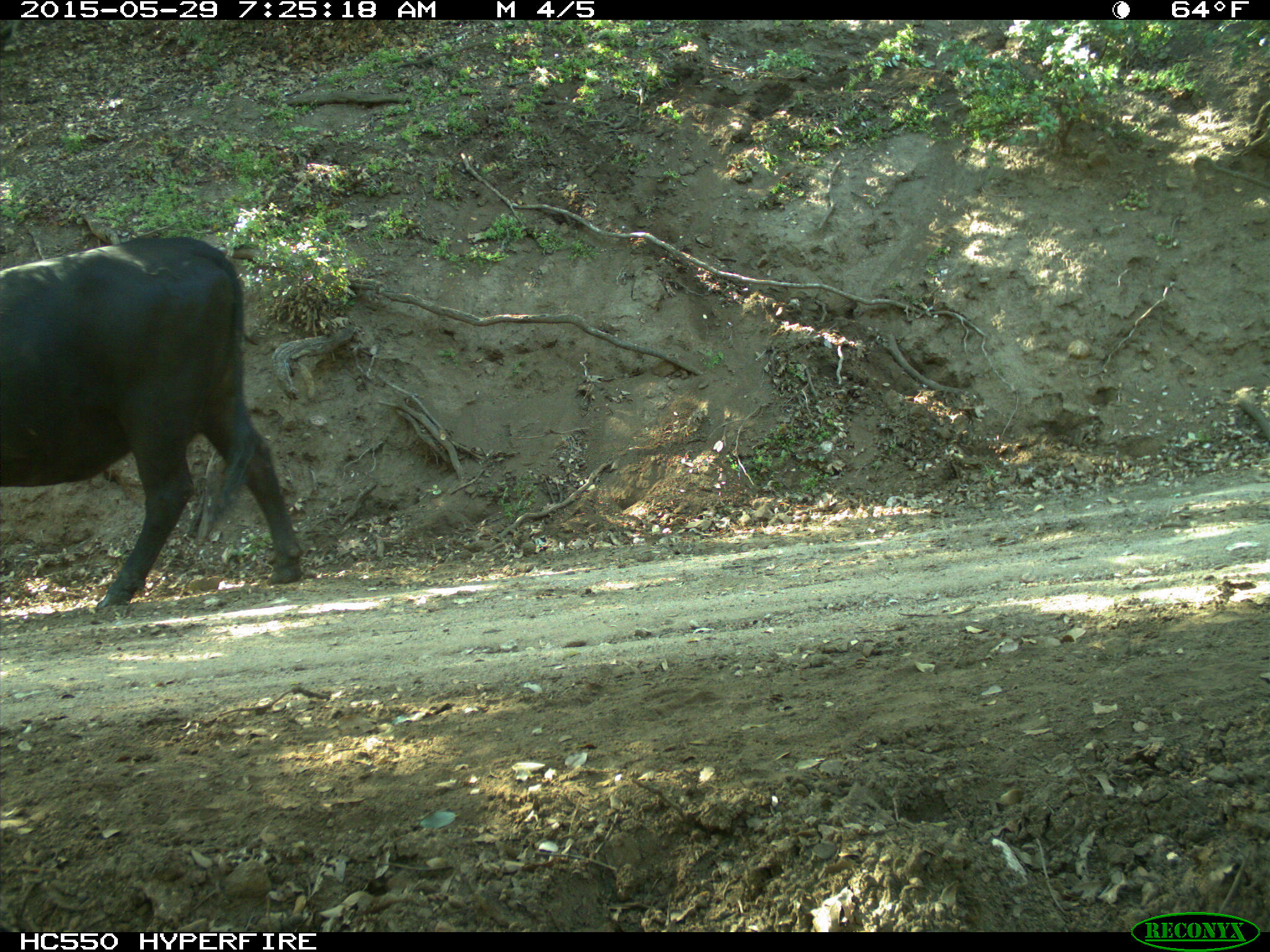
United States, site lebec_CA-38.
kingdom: Animalia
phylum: Chordata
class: Mammalia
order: Artiodactyla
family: Bovidae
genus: Bos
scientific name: Bos taurus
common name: domestic cow